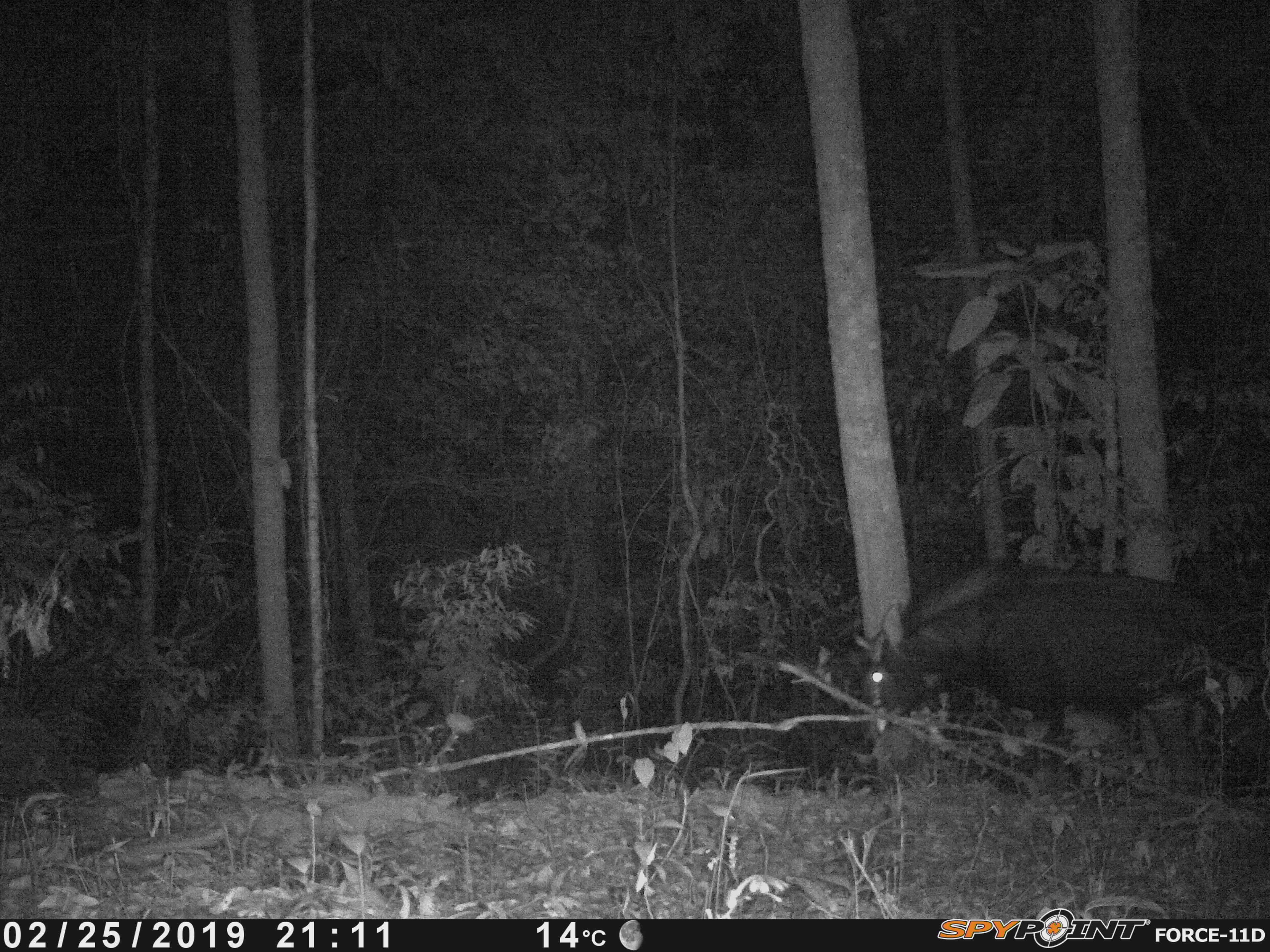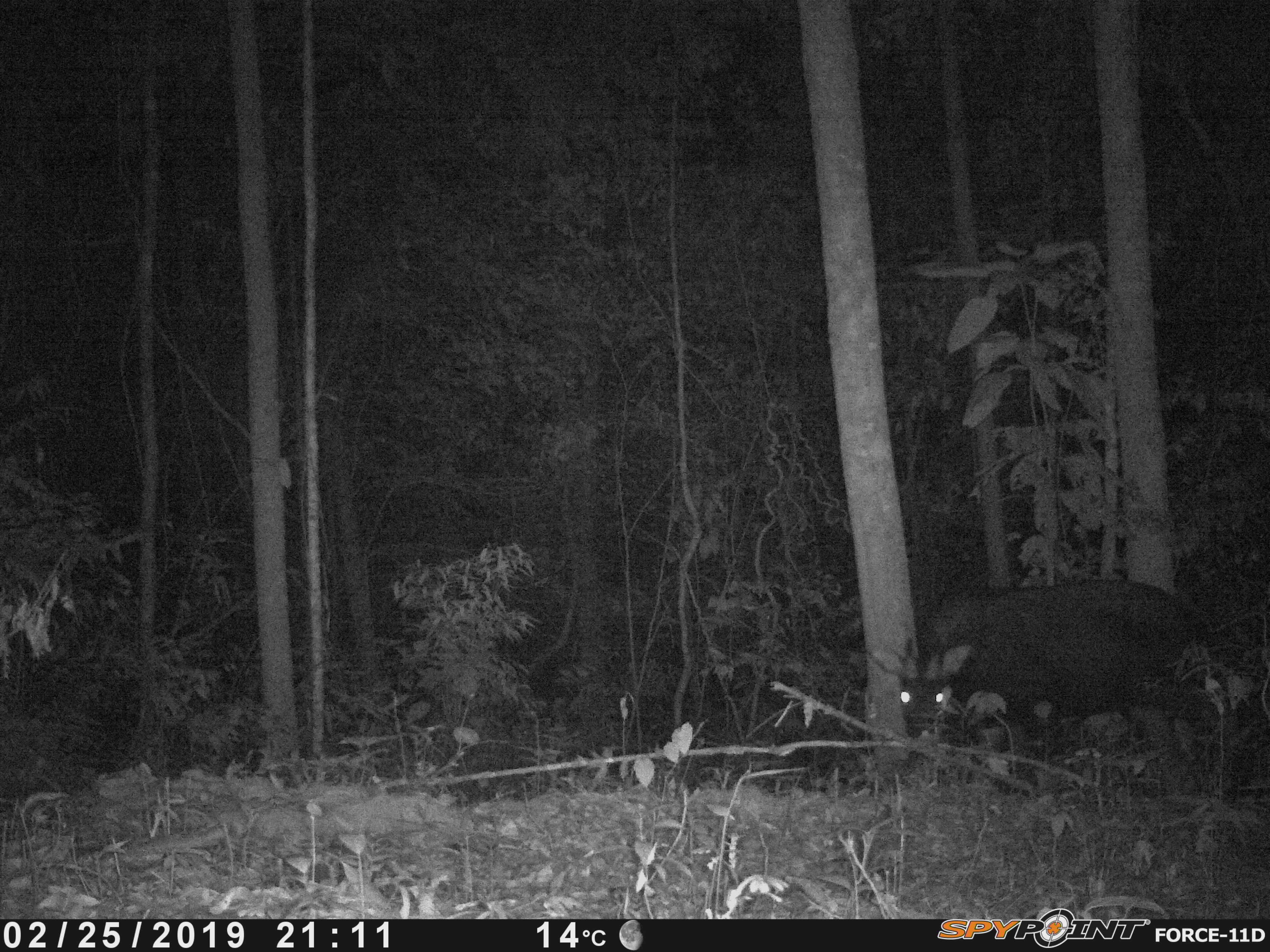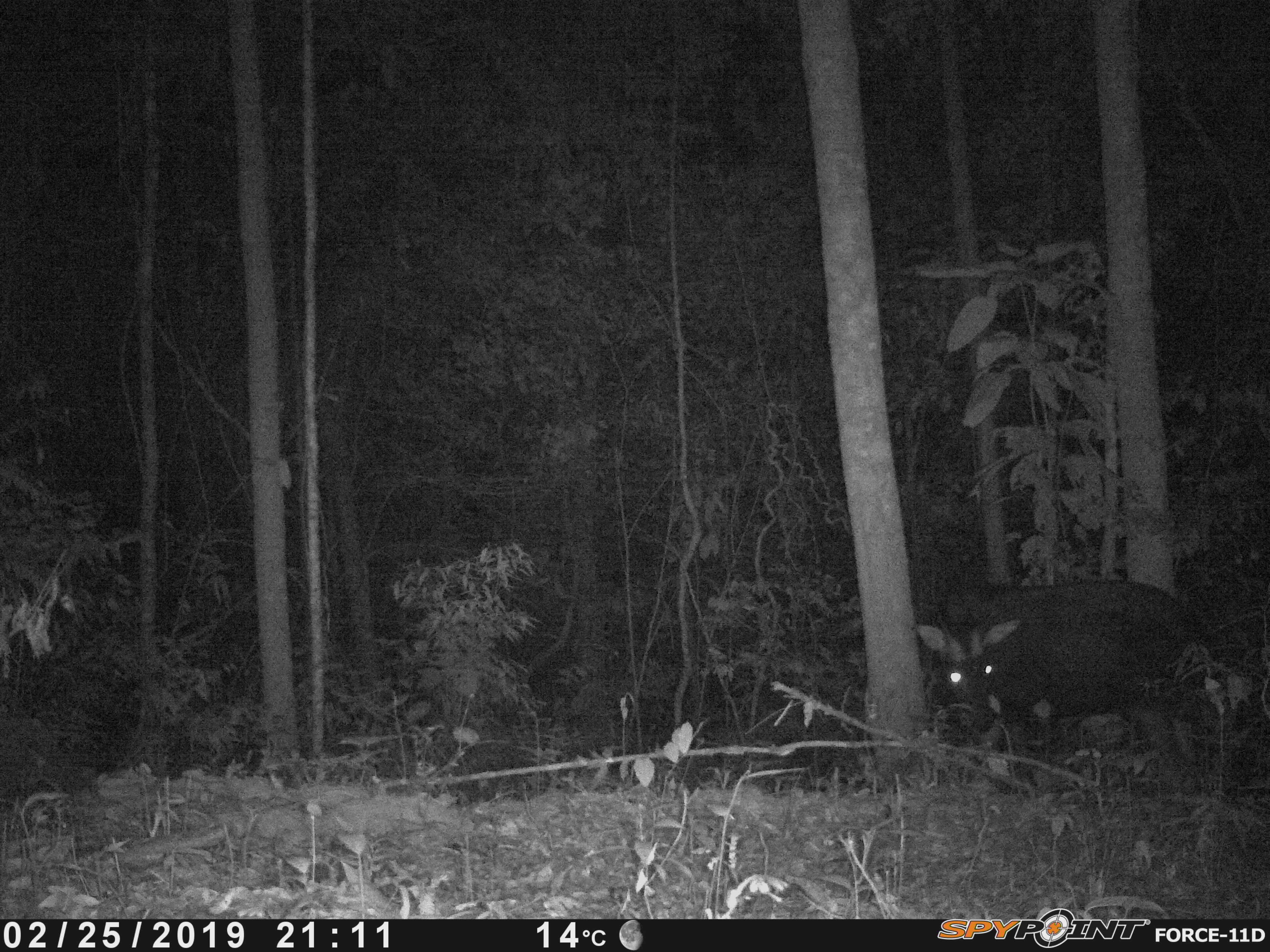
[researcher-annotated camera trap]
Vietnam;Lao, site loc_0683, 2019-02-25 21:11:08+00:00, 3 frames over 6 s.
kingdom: Animalia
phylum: Chordata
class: Mammalia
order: Artiodactyla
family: Bovidae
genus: Capricornis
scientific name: Capricornis sumatraensis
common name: chinese serow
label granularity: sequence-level